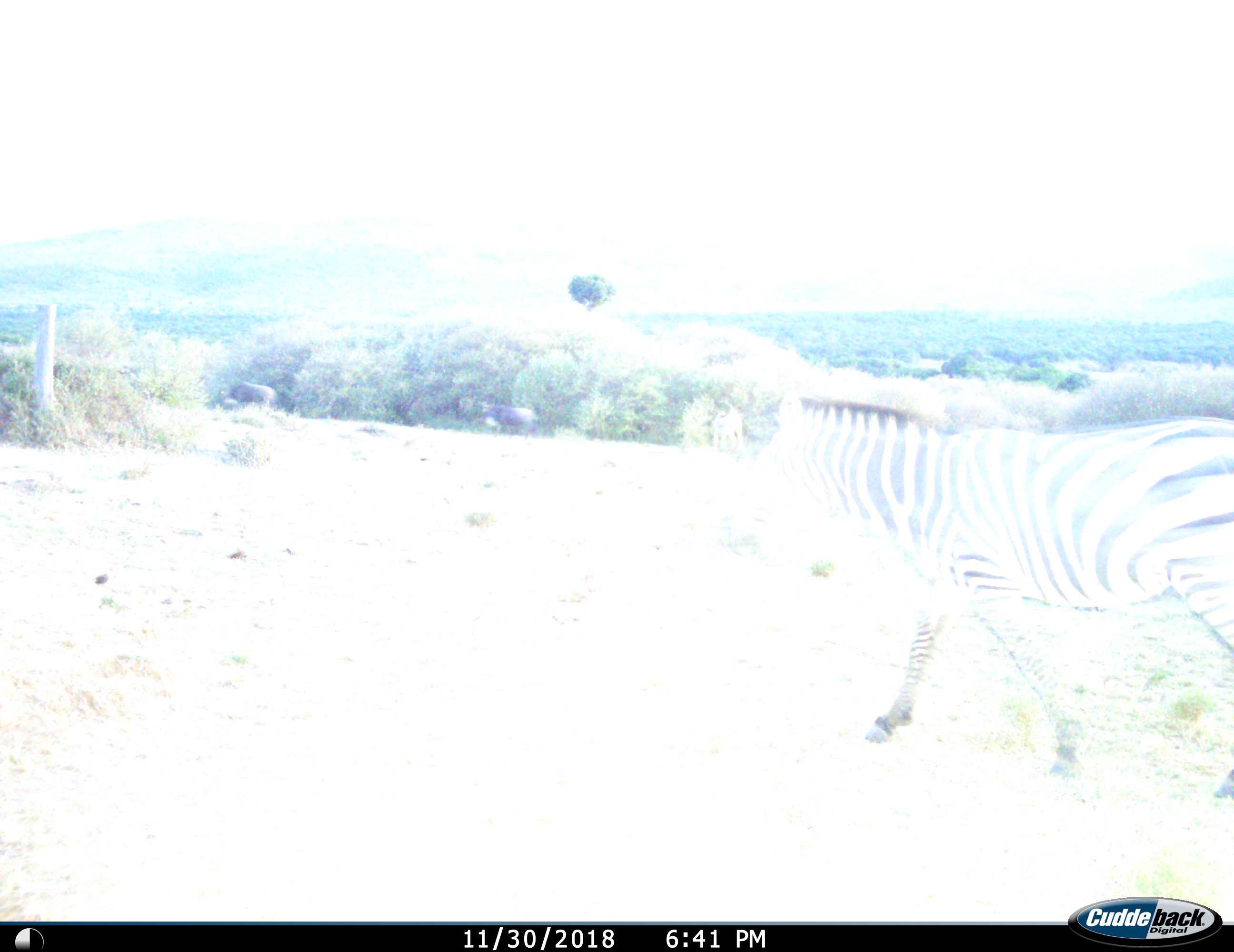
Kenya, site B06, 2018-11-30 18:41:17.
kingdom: Animalia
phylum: Chordata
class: Mammalia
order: Perissodactyla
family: Equidae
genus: Equus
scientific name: Equus quagga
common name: plains zebra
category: zebra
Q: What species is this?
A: Zebra (plains zebra) (Equus quagga).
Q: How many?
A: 1.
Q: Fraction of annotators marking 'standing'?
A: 30%.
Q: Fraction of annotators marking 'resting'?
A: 0%.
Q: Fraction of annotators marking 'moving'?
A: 90%.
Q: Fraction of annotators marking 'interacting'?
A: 0%.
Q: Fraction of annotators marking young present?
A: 0%.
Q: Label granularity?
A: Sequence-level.